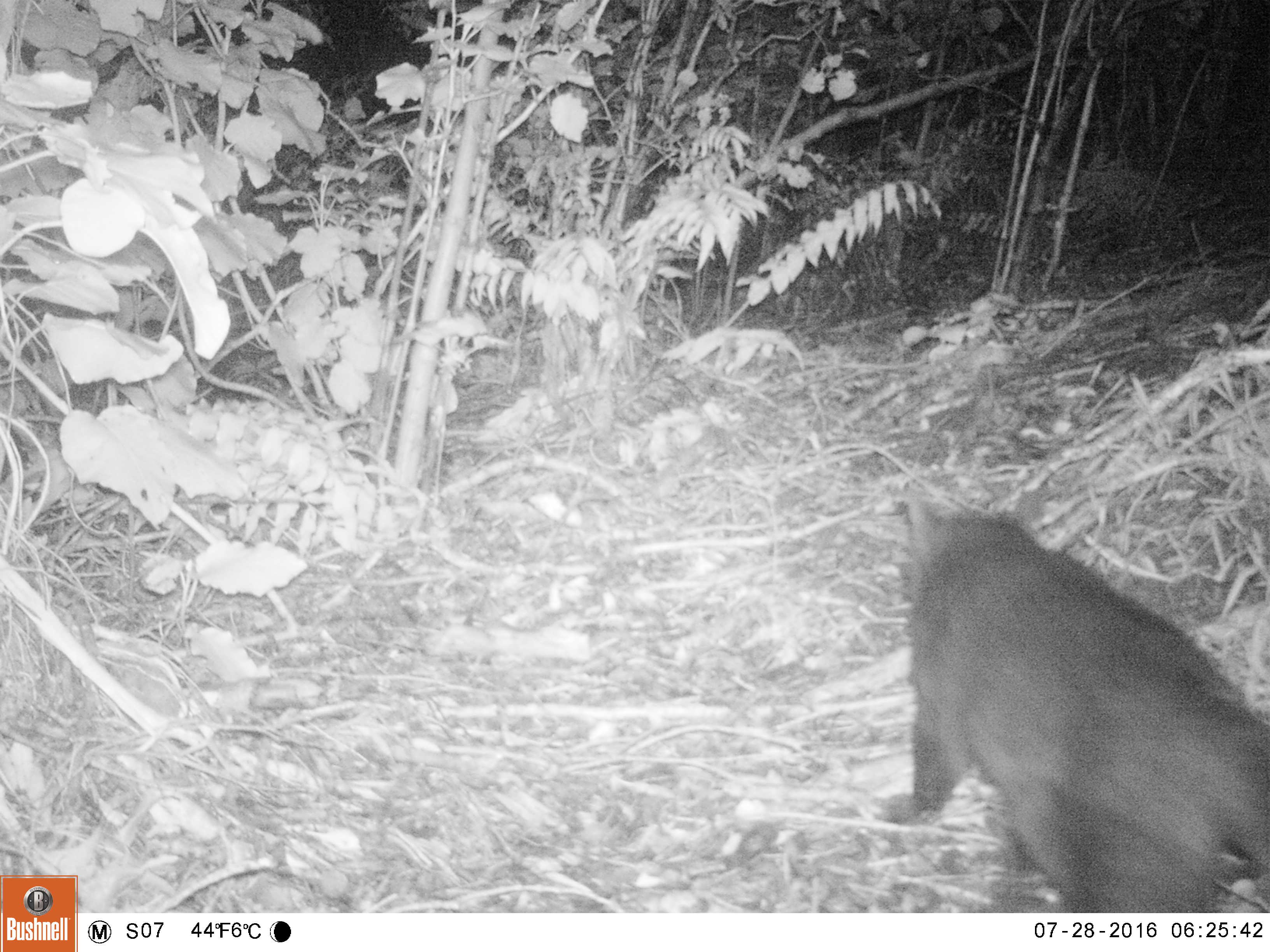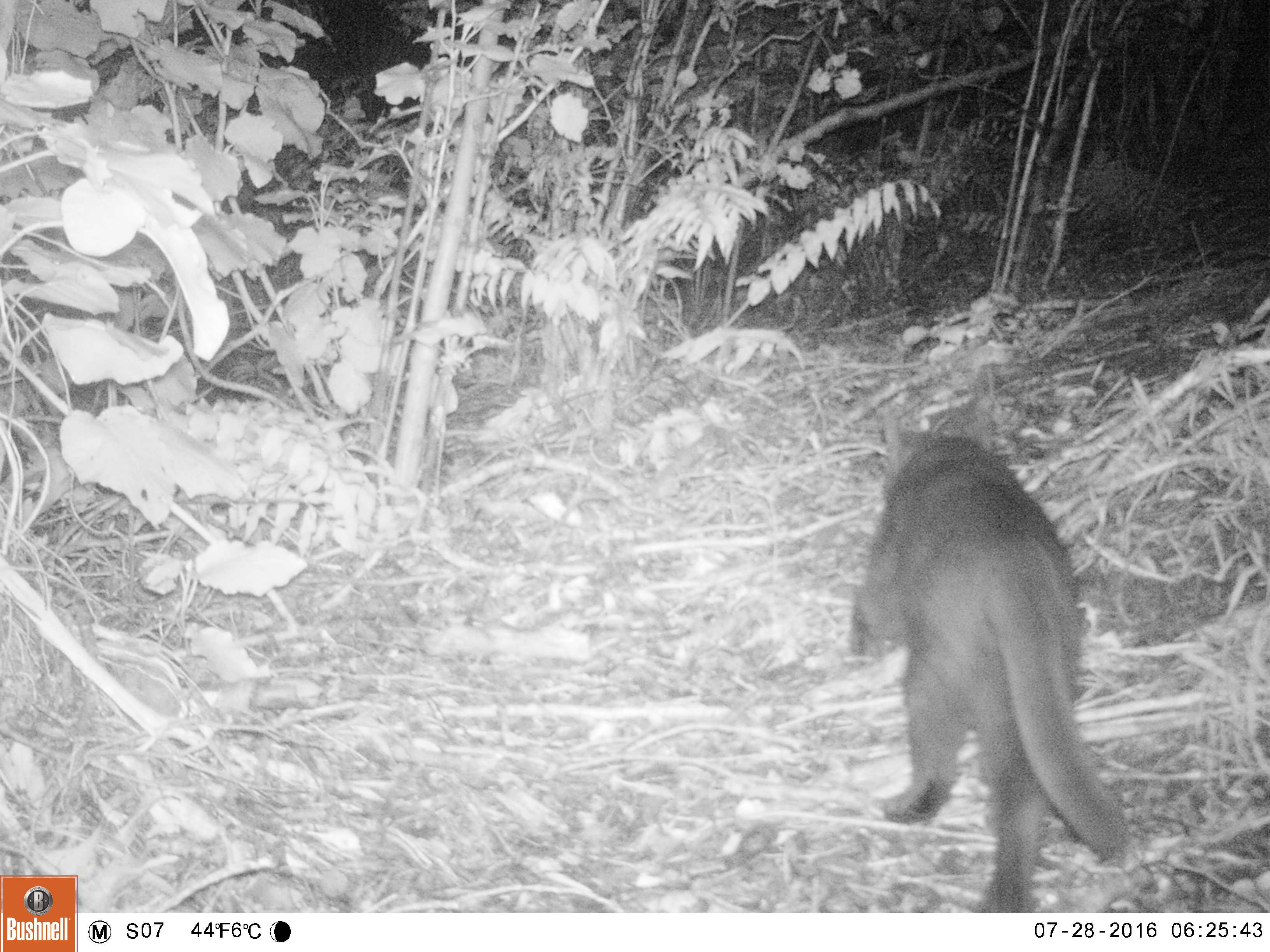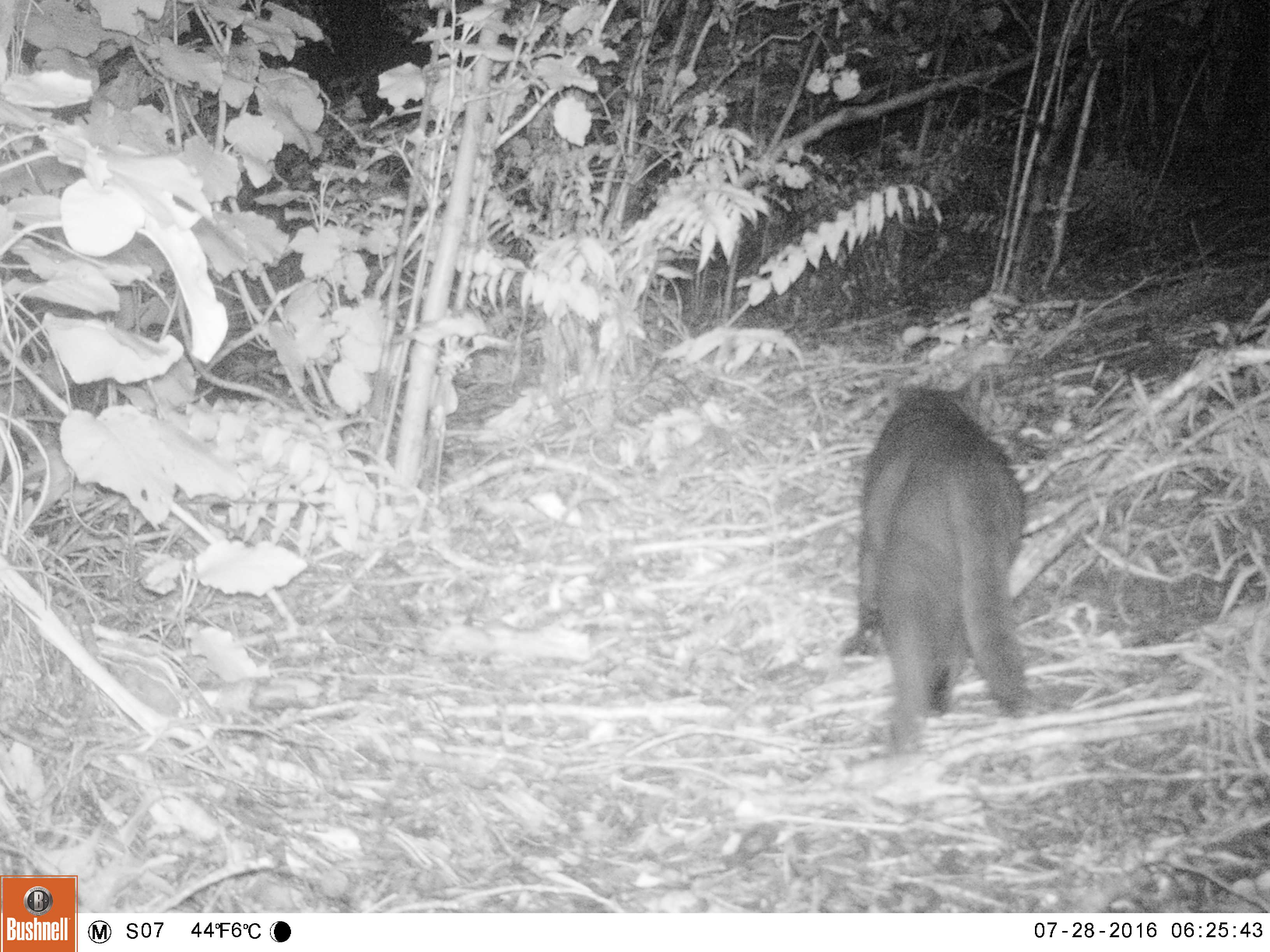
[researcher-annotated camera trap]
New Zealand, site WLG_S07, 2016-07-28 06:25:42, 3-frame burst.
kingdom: Animalia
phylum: Chordata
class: Mammalia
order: Carnivora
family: Felidae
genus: Felis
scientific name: Felis catus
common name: domestic cat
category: cat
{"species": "cat (domestic cat) (Felis catus)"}